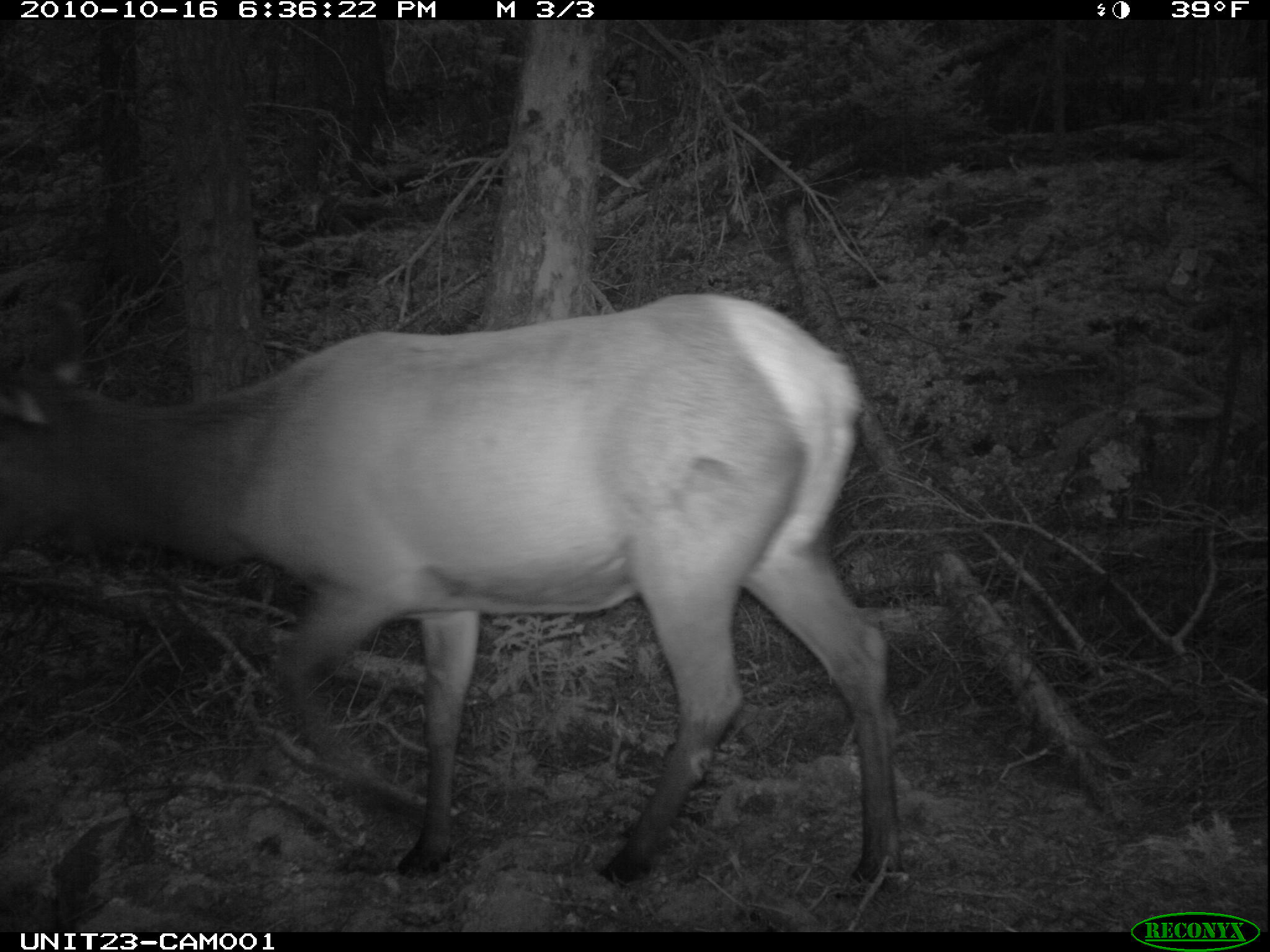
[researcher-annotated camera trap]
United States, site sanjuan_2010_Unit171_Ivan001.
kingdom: Animalia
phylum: Chordata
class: Mammalia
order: Artiodactyla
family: Cervidae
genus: Cervus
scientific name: Cervus elaphus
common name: red deer